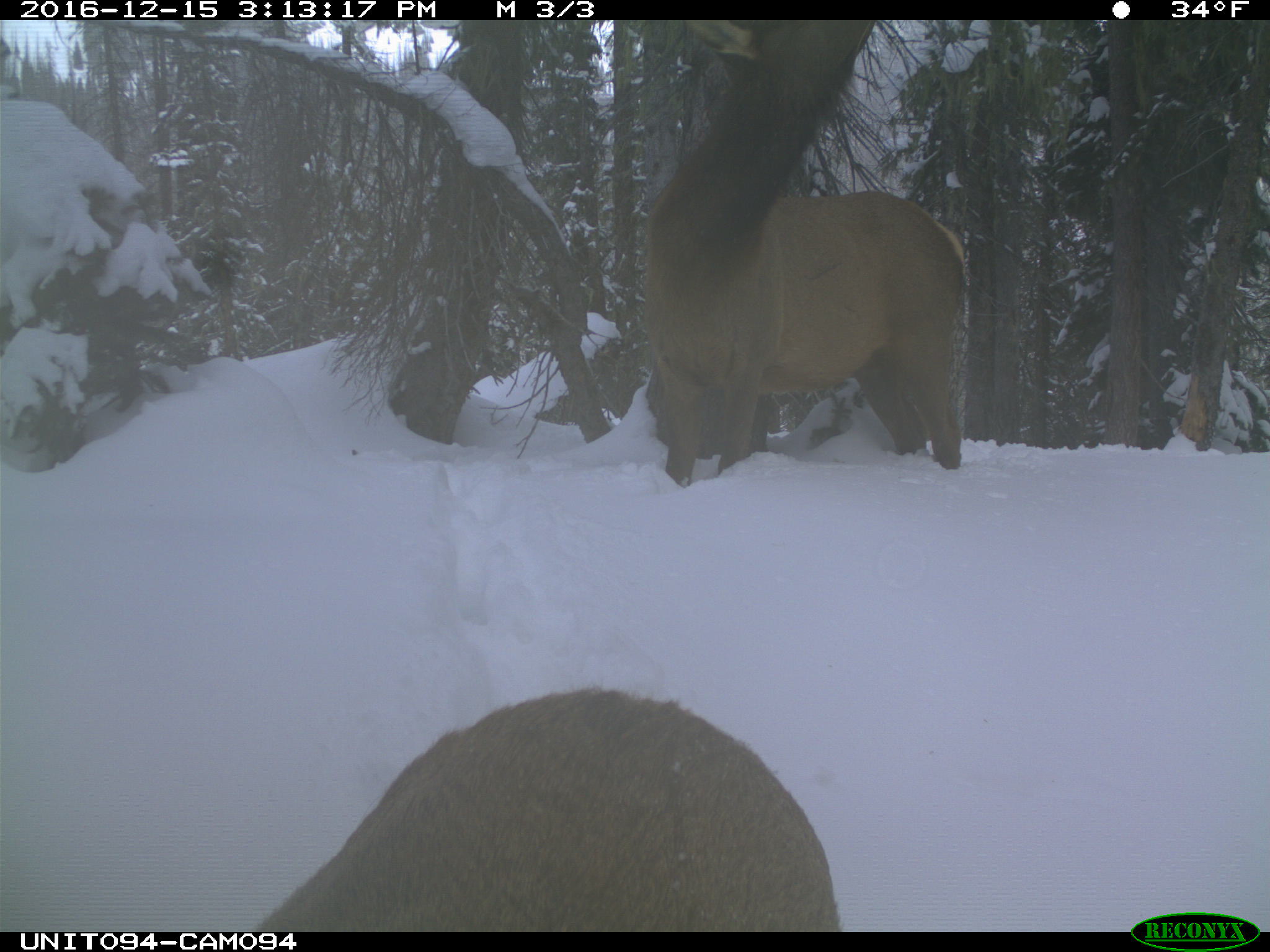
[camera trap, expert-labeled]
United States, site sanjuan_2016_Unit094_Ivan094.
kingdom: Animalia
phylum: Chordata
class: Mammalia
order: Artiodactyla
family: Cervidae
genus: Cervus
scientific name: Cervus elaphus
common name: red deer